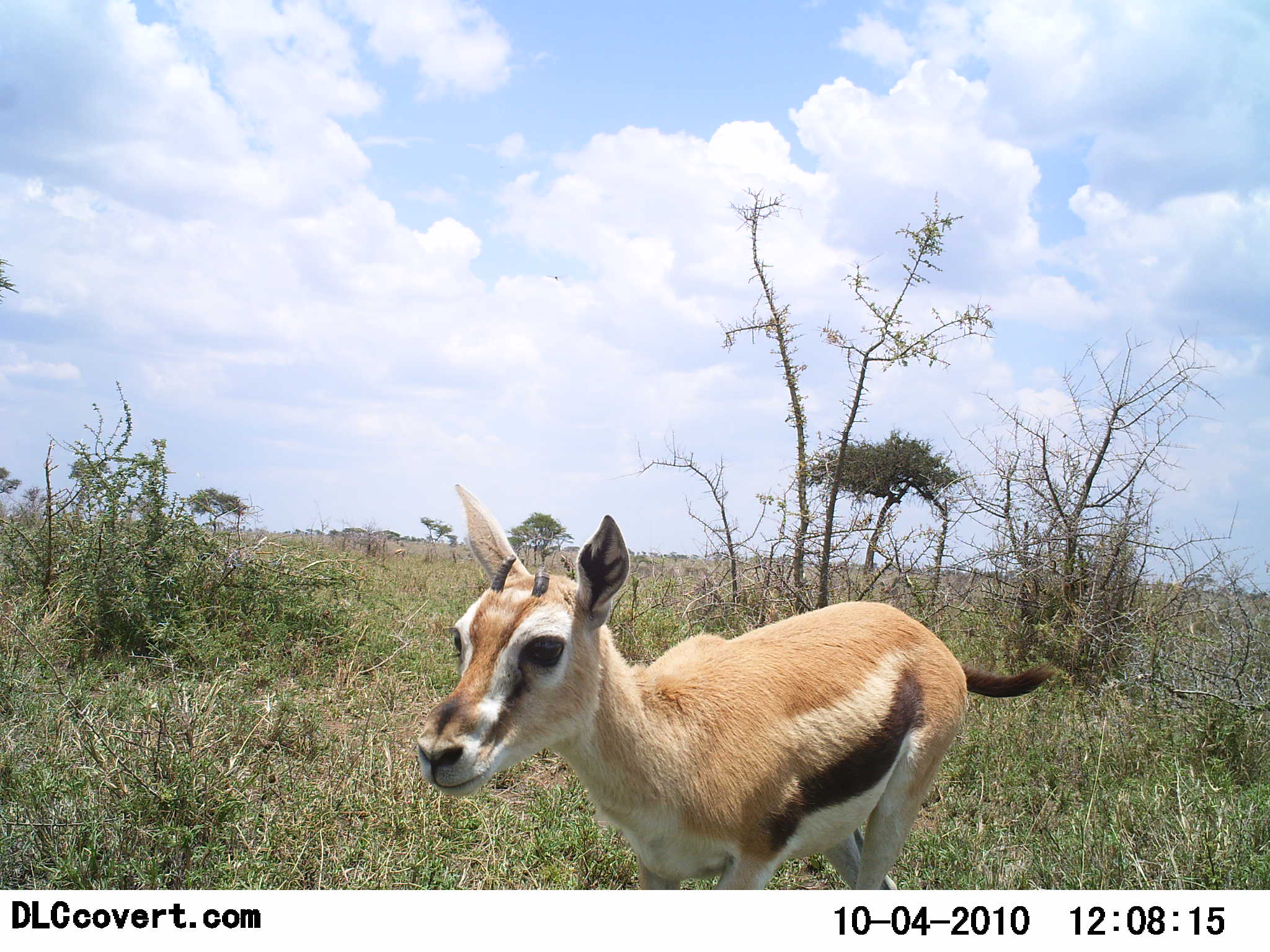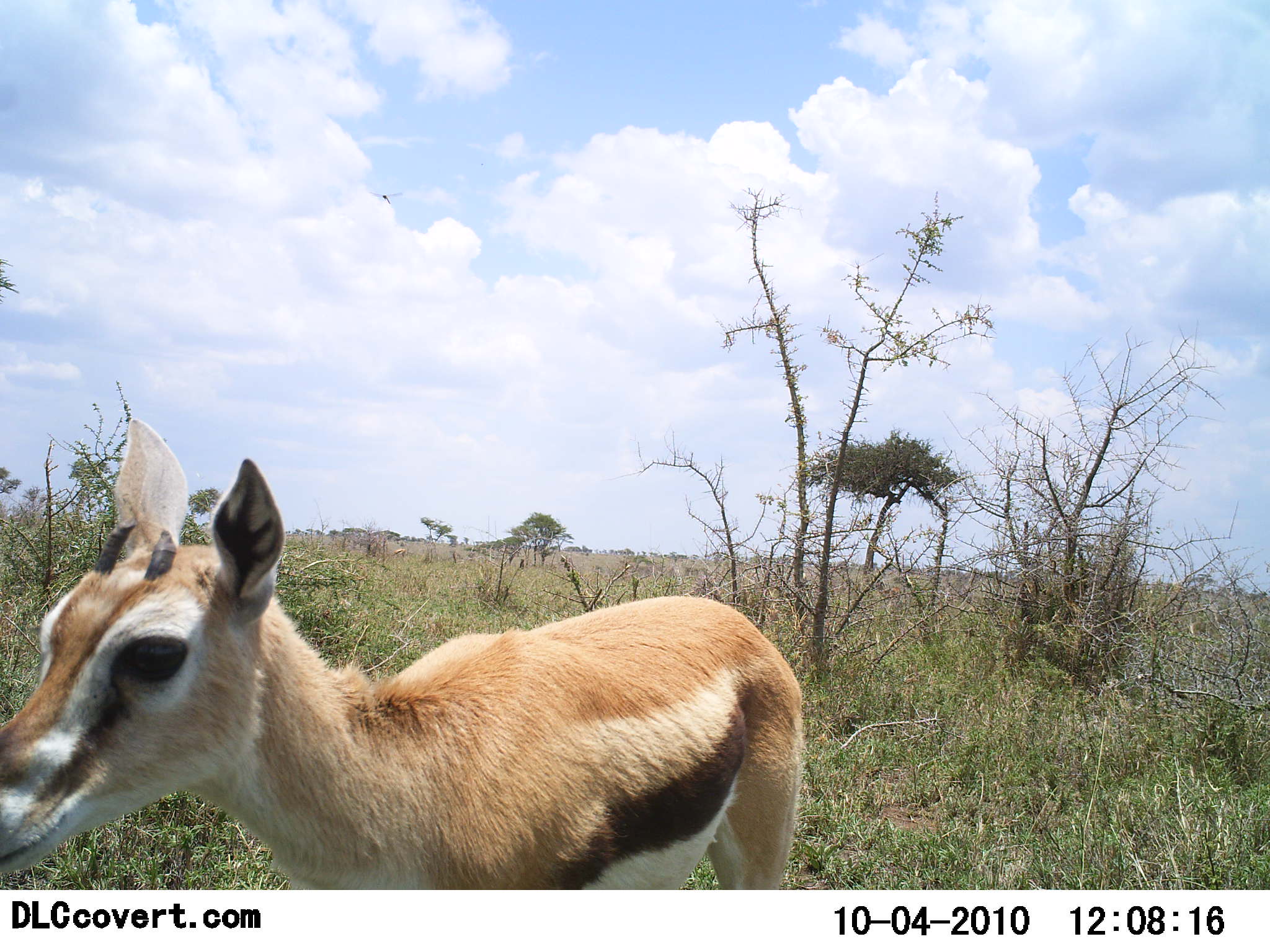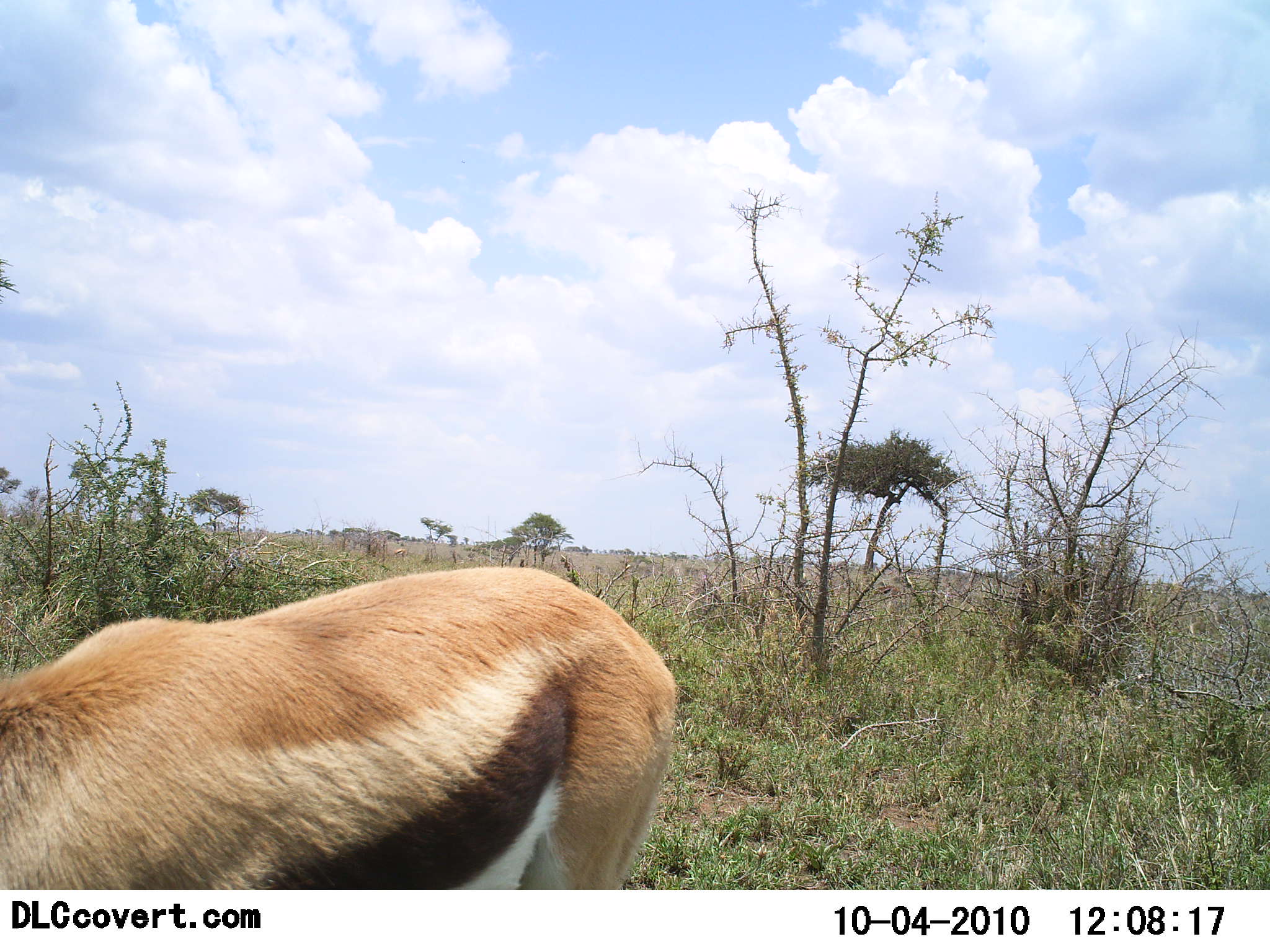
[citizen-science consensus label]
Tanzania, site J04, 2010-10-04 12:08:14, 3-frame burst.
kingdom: Animalia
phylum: Chordata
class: Mammalia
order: Artiodactyla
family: Bovidae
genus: Eudorcas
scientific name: Eudorcas thomsonii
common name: thomson's gazelle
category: gazellethomsons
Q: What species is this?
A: Gazellethomsons (thomson's gazelle) (Eudorcas thomsonii).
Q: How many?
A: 1.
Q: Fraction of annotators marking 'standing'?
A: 25%.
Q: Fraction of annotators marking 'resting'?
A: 0%.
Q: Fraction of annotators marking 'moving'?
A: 67%.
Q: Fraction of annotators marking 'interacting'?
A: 8%.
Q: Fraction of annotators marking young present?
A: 33%.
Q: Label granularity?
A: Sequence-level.